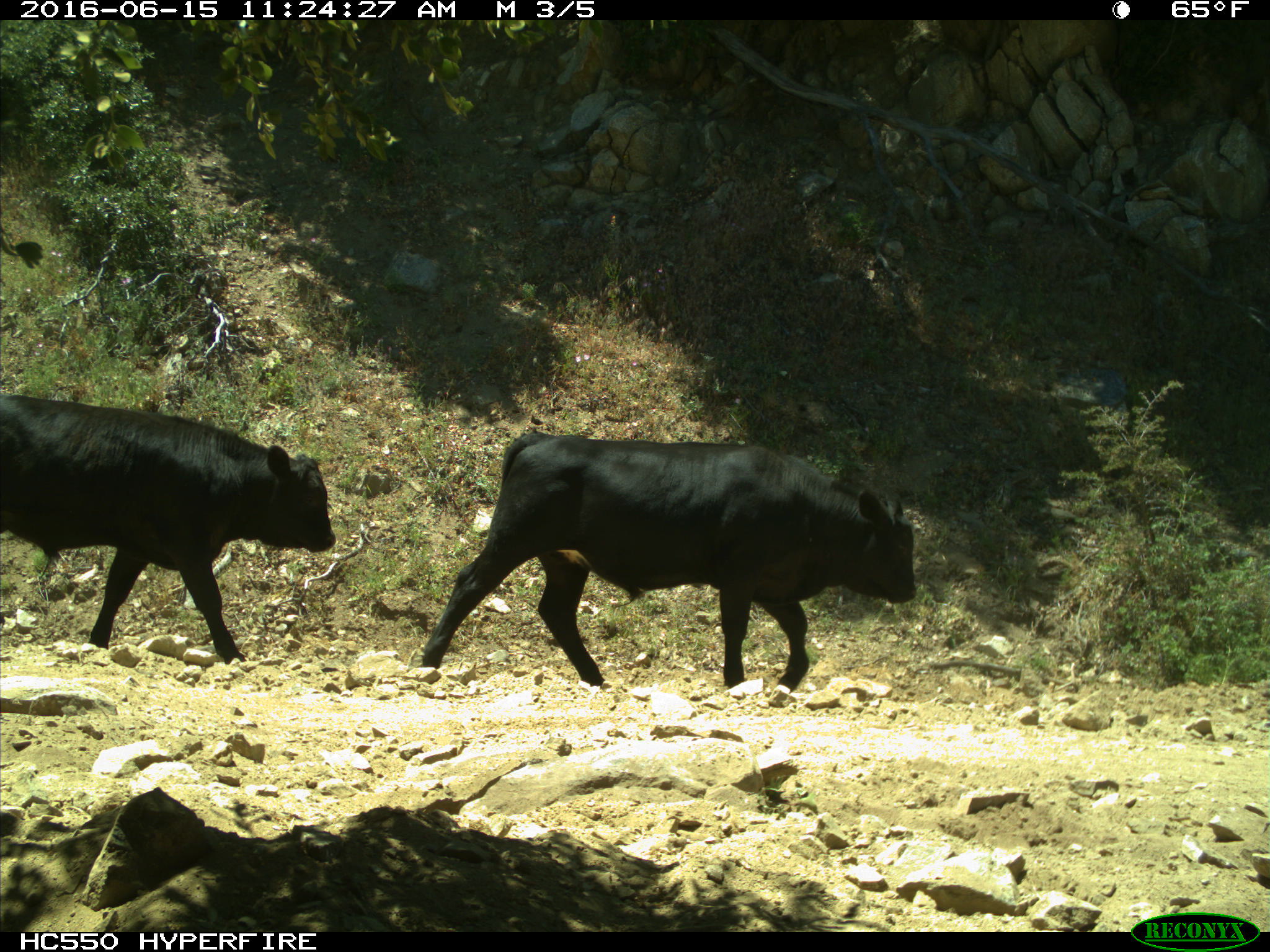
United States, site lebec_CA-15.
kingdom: Animalia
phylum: Chordata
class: Mammalia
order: Artiodactyla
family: Bovidae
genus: Bos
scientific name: Bos taurus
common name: domestic cow